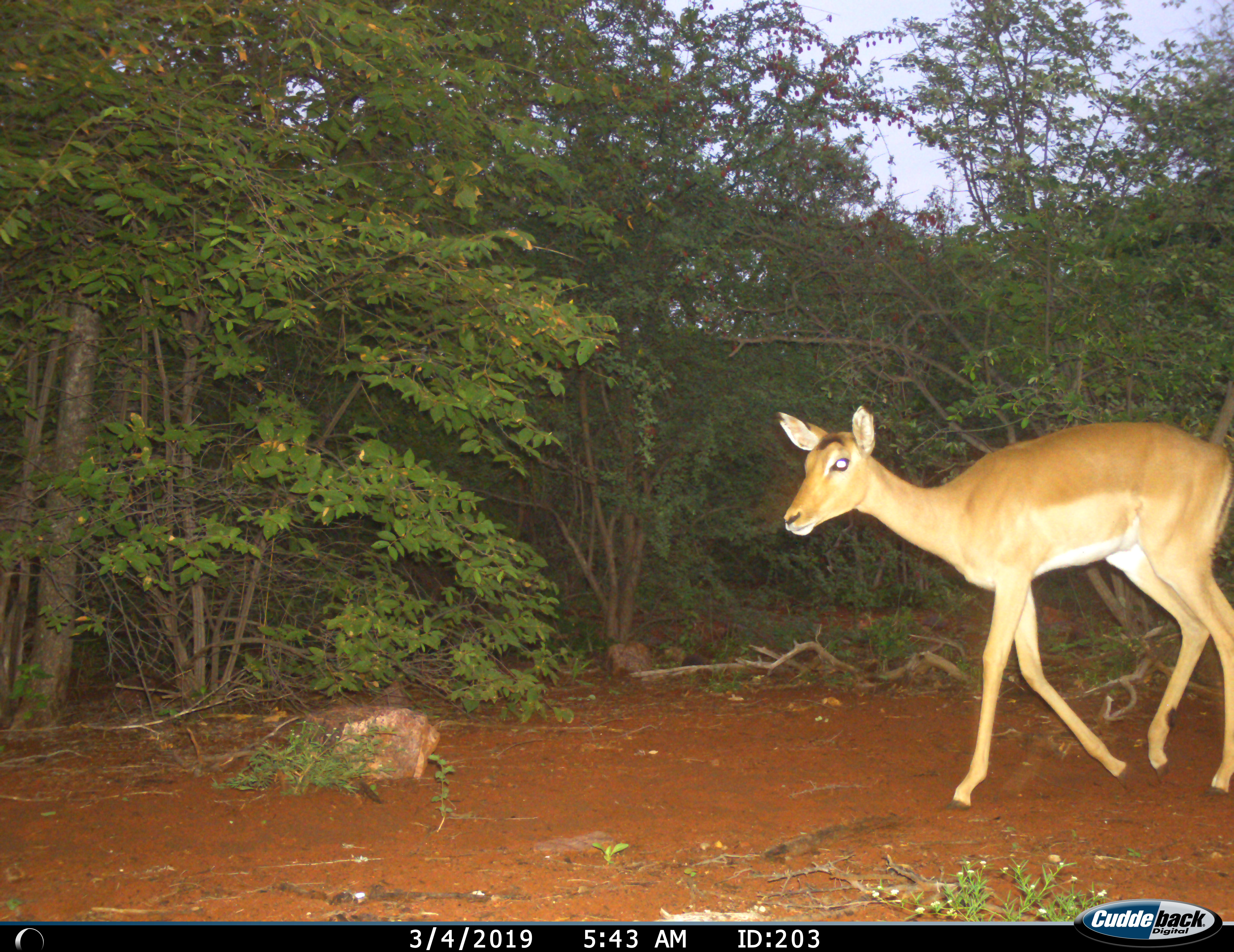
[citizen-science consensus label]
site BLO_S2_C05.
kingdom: Animalia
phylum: Chordata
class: Mammalia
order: Artiodactyla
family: Bovidae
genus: Aepyceros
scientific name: Aepyceros melampus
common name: impala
Impala (Aepyceros melampus), count 1. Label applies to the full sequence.